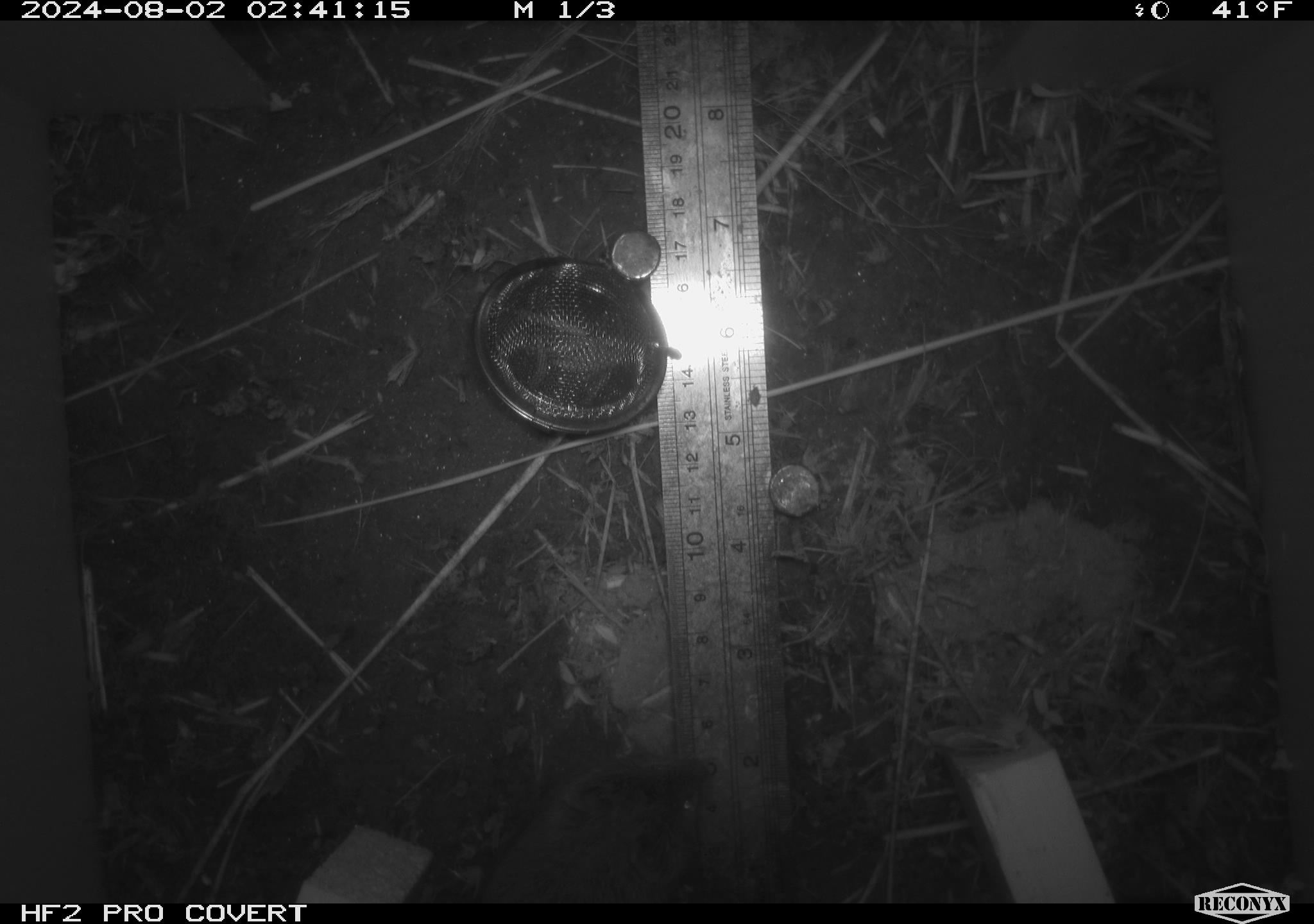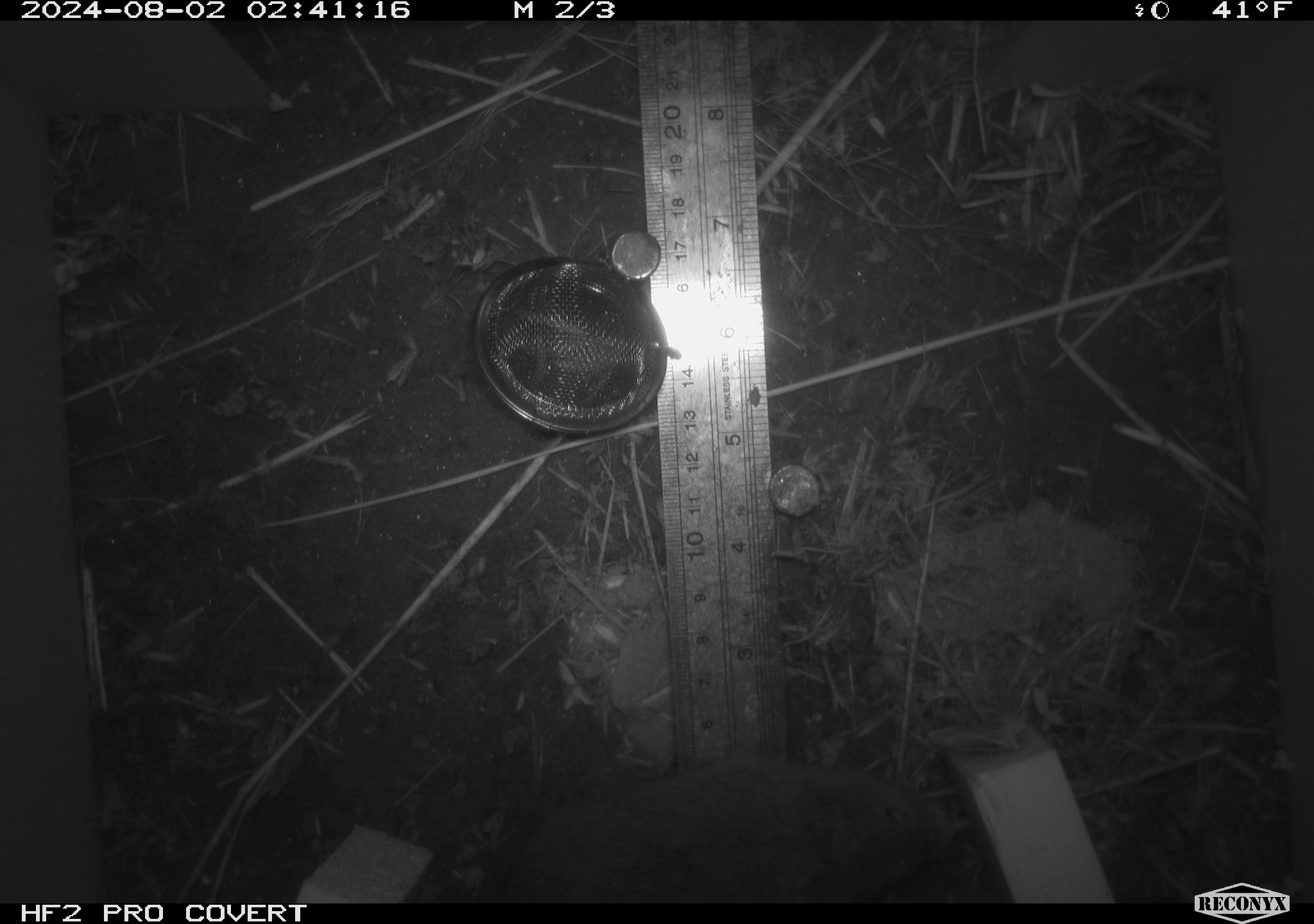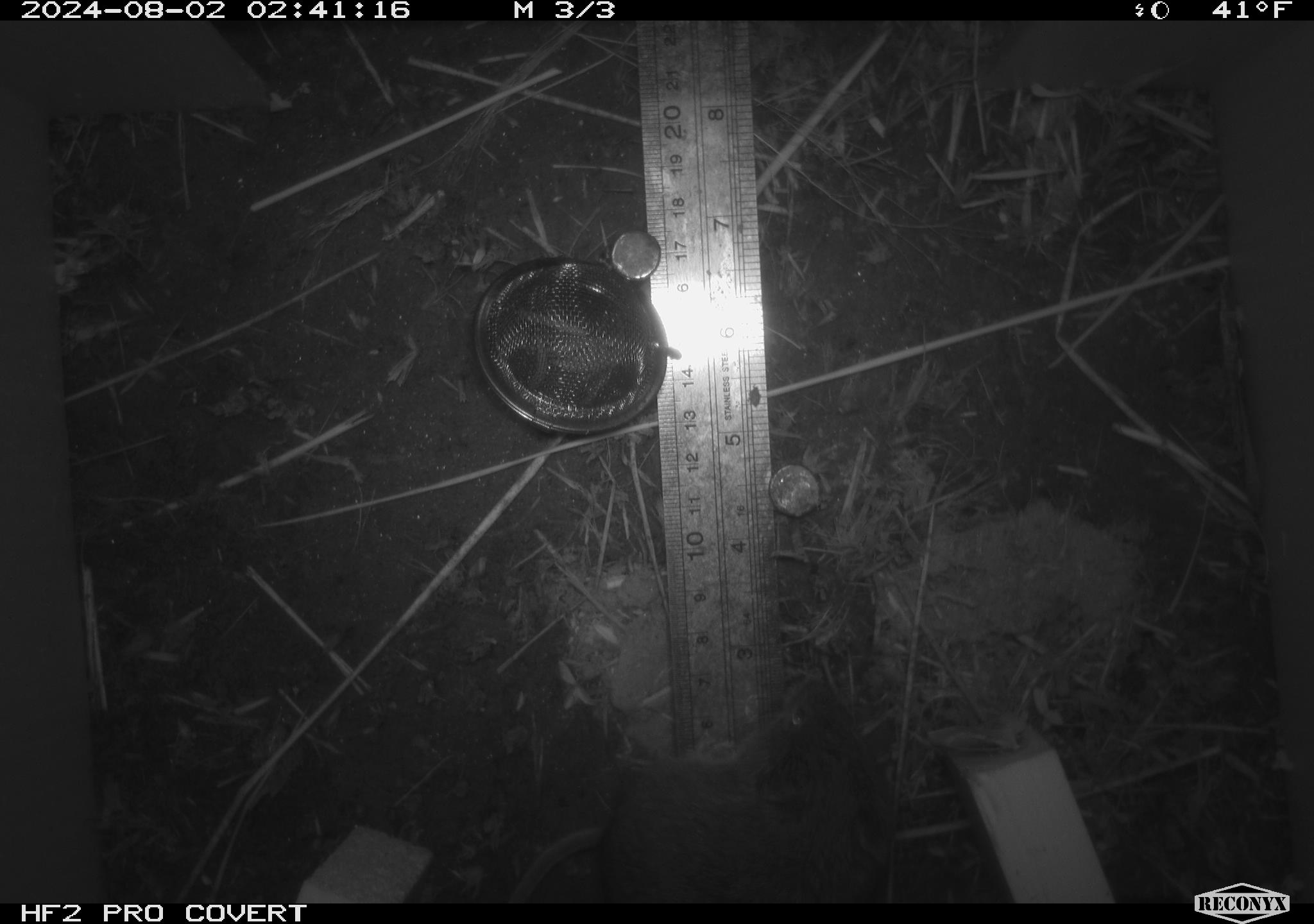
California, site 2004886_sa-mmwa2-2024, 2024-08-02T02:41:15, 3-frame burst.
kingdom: Animalia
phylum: Chordata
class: Mammalia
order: Rodentia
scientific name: Rodentia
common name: mouse species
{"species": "mouse species (Rodentia)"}